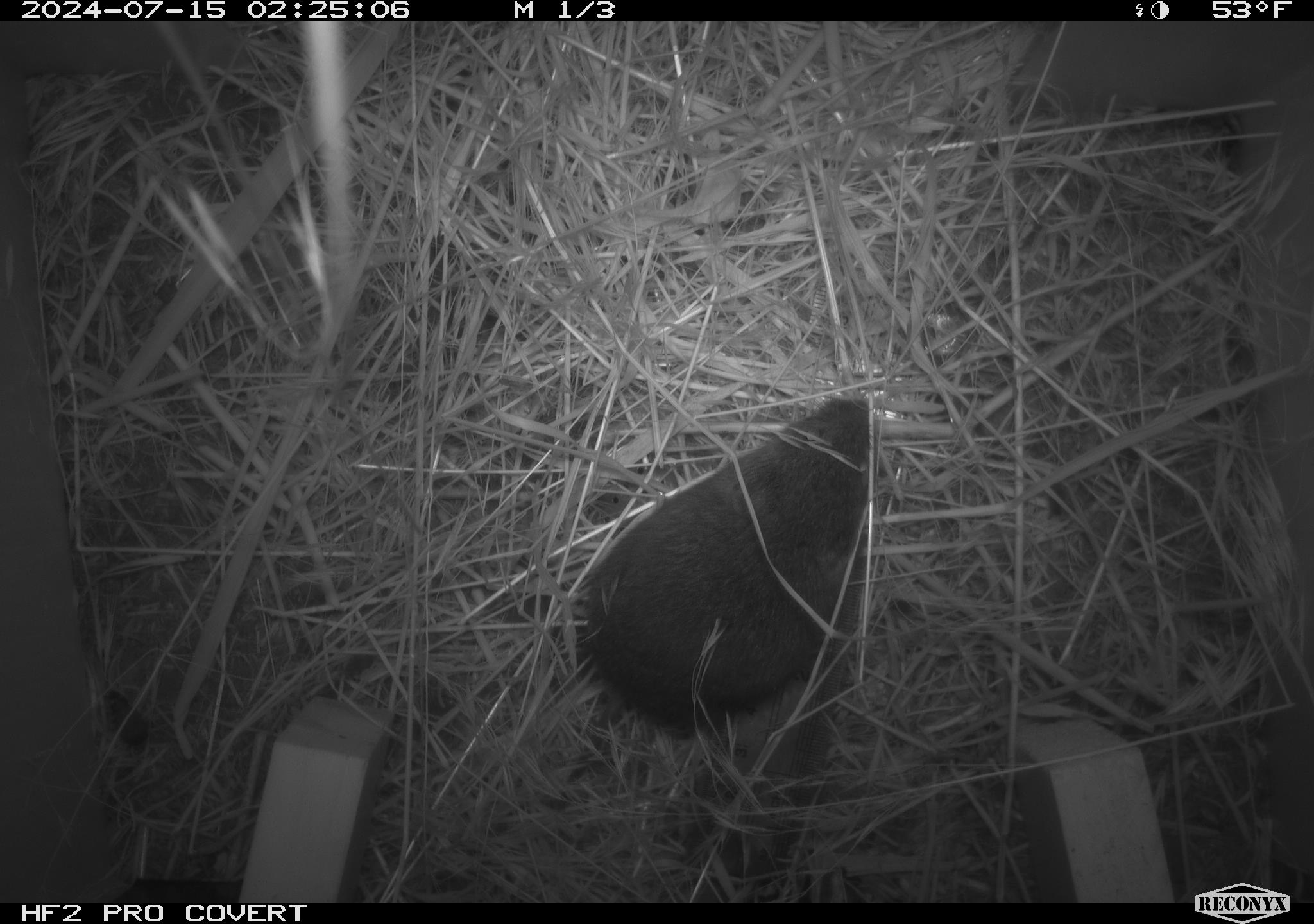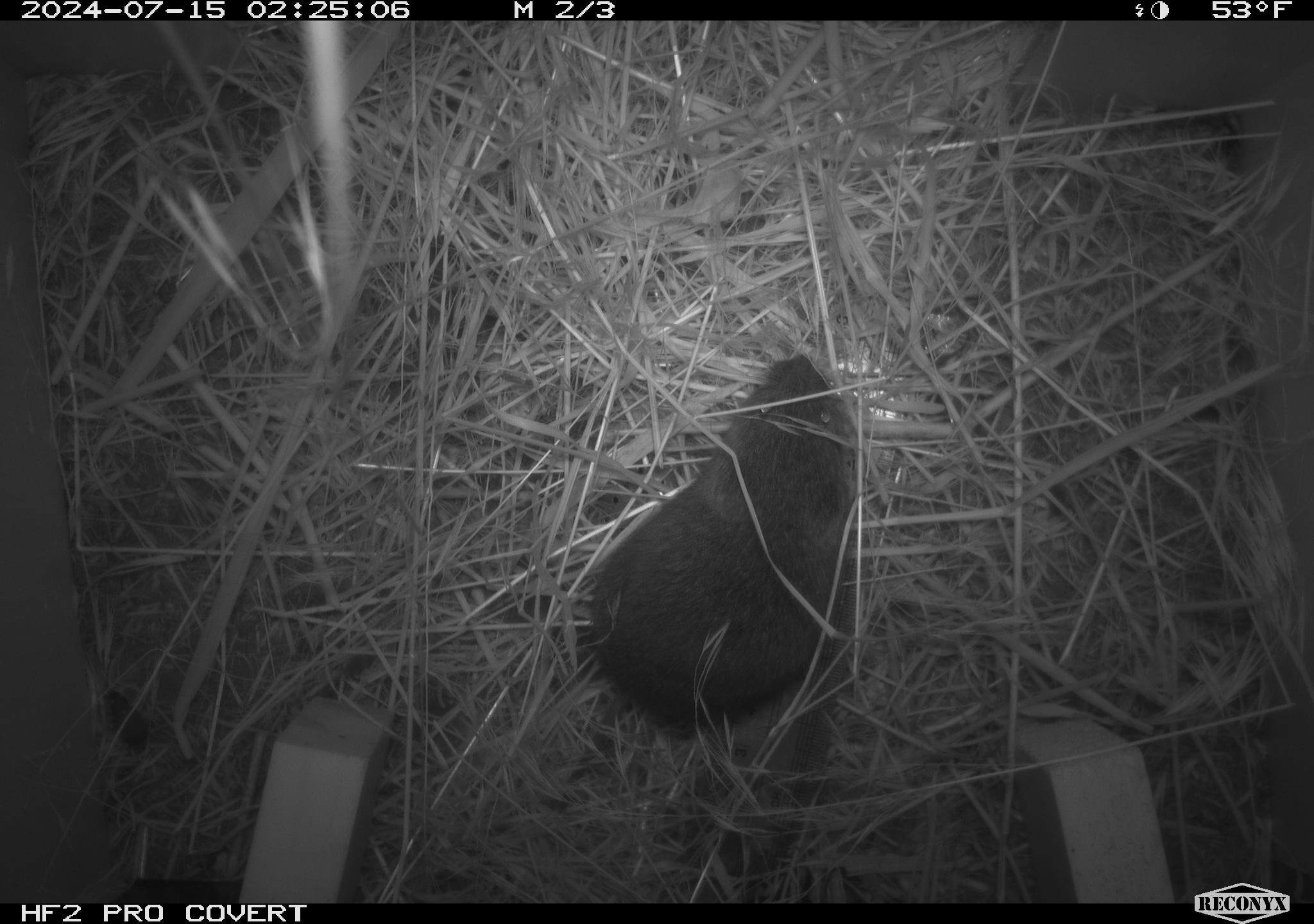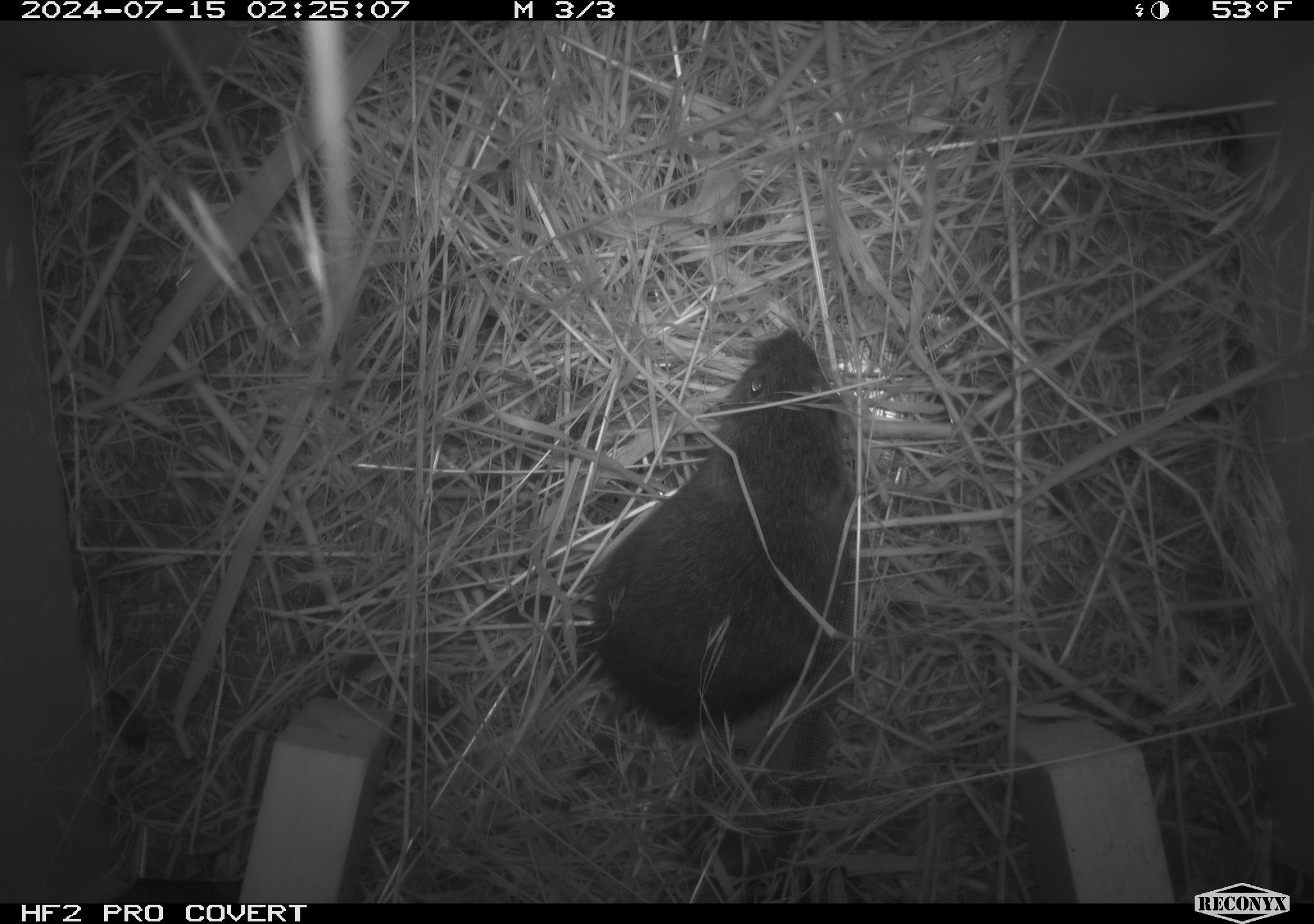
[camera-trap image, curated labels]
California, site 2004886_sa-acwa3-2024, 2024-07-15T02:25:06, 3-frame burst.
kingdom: Animalia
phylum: Chordata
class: Mammalia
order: Rodentia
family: Cricetidae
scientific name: Arvicolinae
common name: voles, lemmings, and muskrats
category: arvicolinae subfamily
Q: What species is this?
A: Arvicolinae subfamily (voles, lemmings, and muskrats) (Arvicolinae).